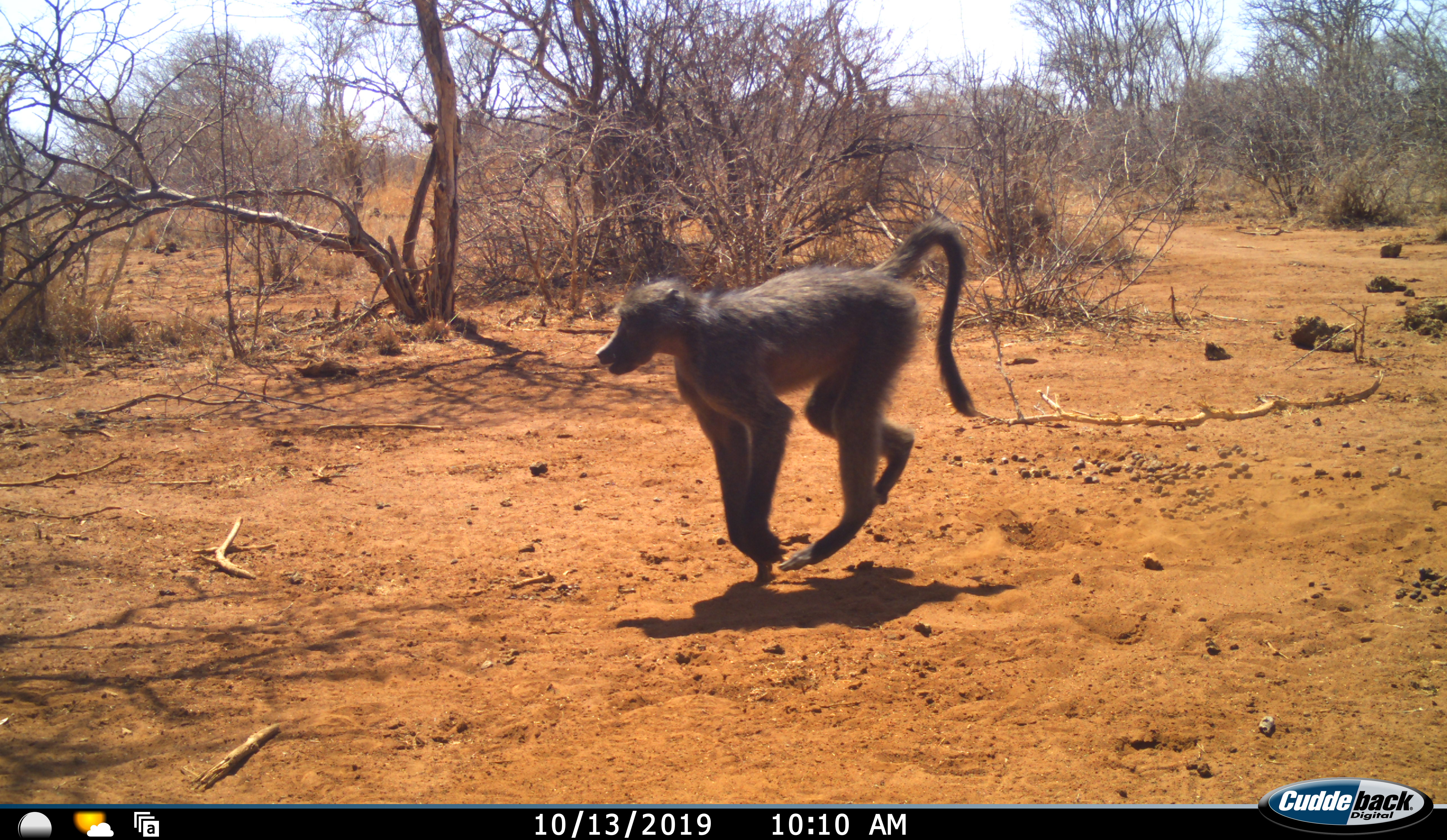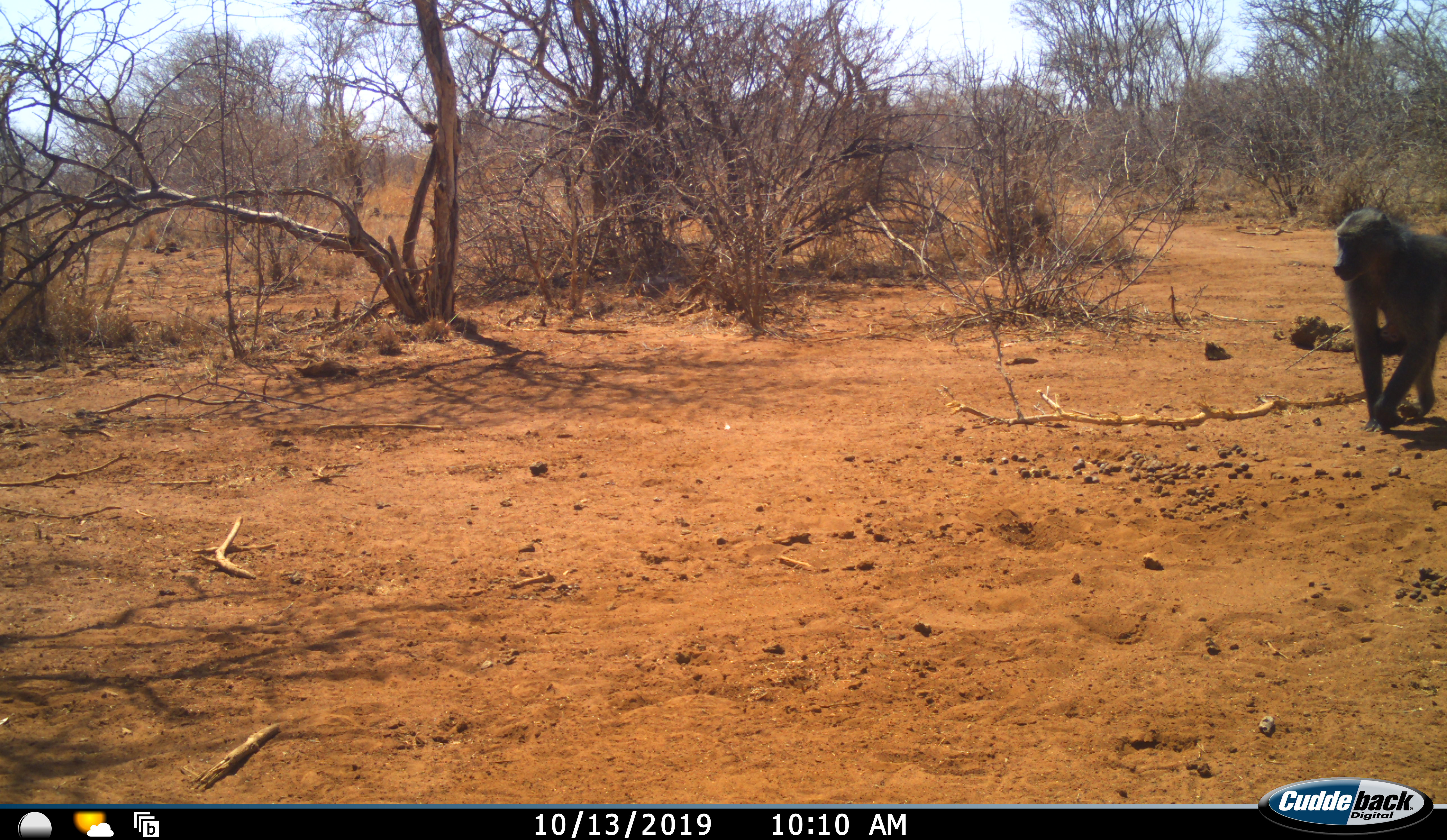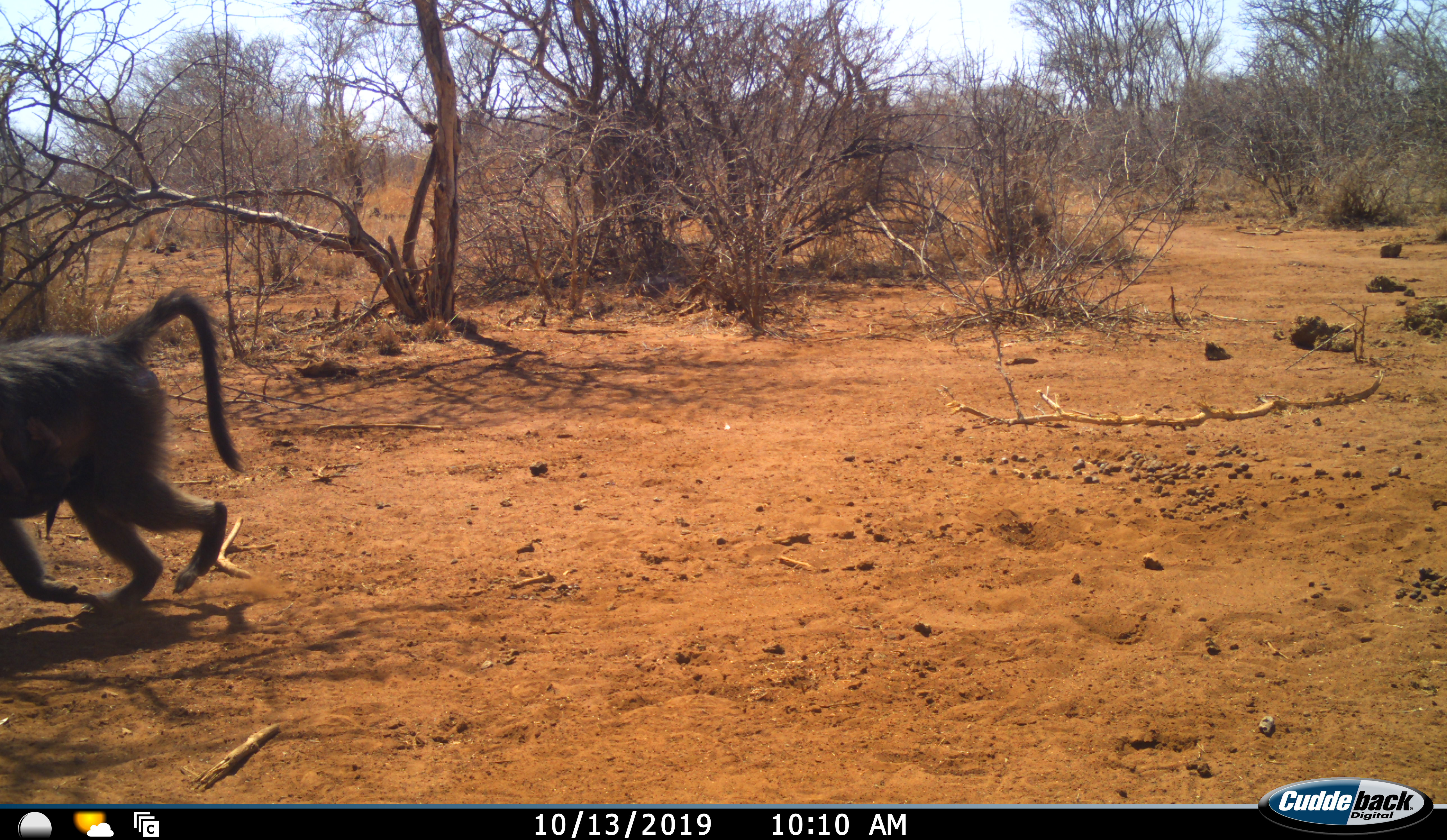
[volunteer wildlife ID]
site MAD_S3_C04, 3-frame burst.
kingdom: Animalia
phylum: Chordata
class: Mammalia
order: Primates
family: Cercopithecidae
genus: Papio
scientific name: Papio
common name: baboon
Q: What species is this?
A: Baboon (Papio).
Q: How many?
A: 1.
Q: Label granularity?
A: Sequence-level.